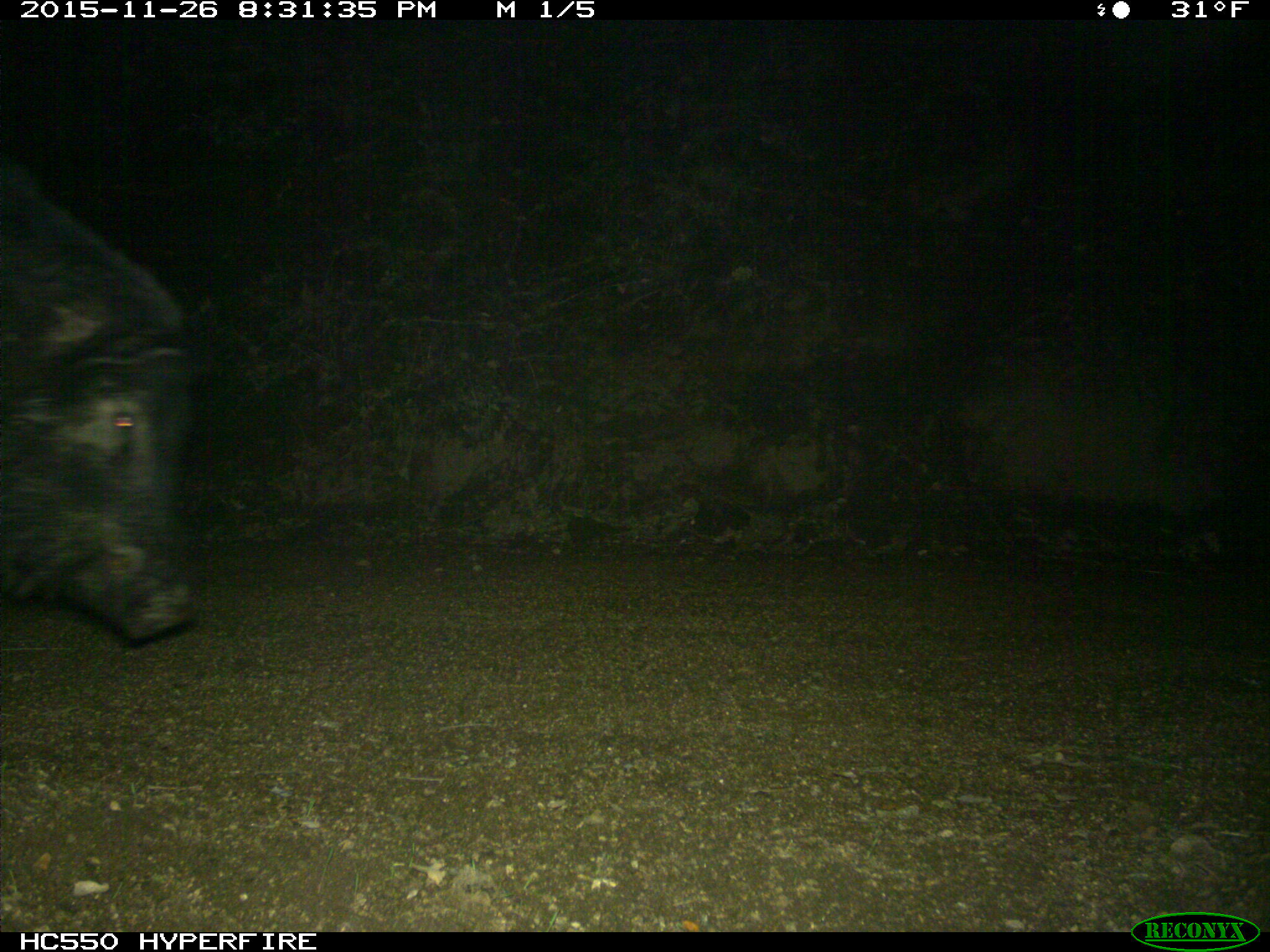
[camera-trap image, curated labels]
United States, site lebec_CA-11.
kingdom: Animalia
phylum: Chordata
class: Mammalia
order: Artiodactyla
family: Suidae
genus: Sus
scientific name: Sus scrofa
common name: wild boar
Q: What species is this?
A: Sus scrofa (wild boar).